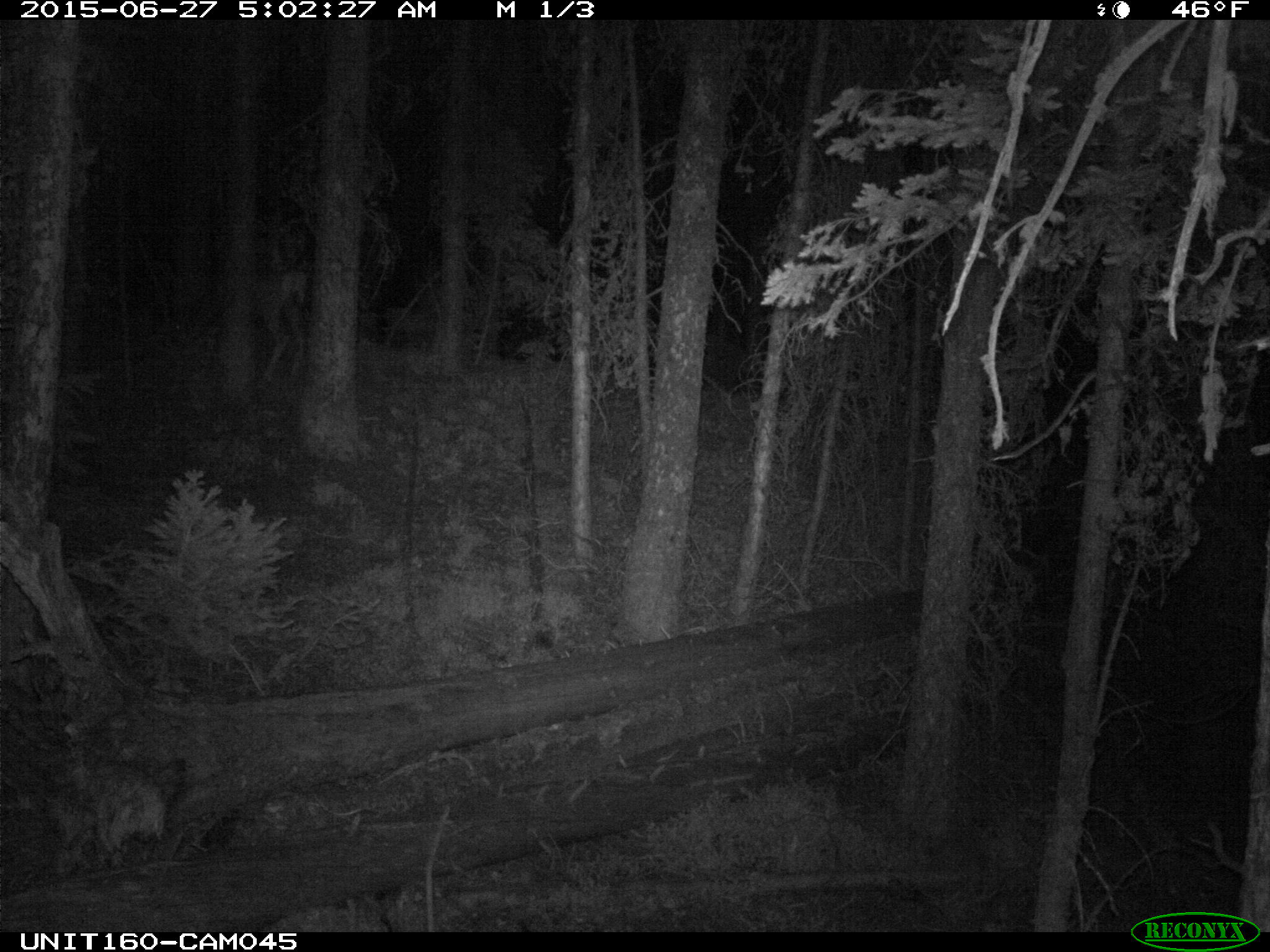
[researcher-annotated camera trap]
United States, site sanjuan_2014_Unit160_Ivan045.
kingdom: Animalia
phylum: Chordata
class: Mammalia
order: Artiodactyla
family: Cervidae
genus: Odocoileus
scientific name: Odocoileus hemionus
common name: mule deer